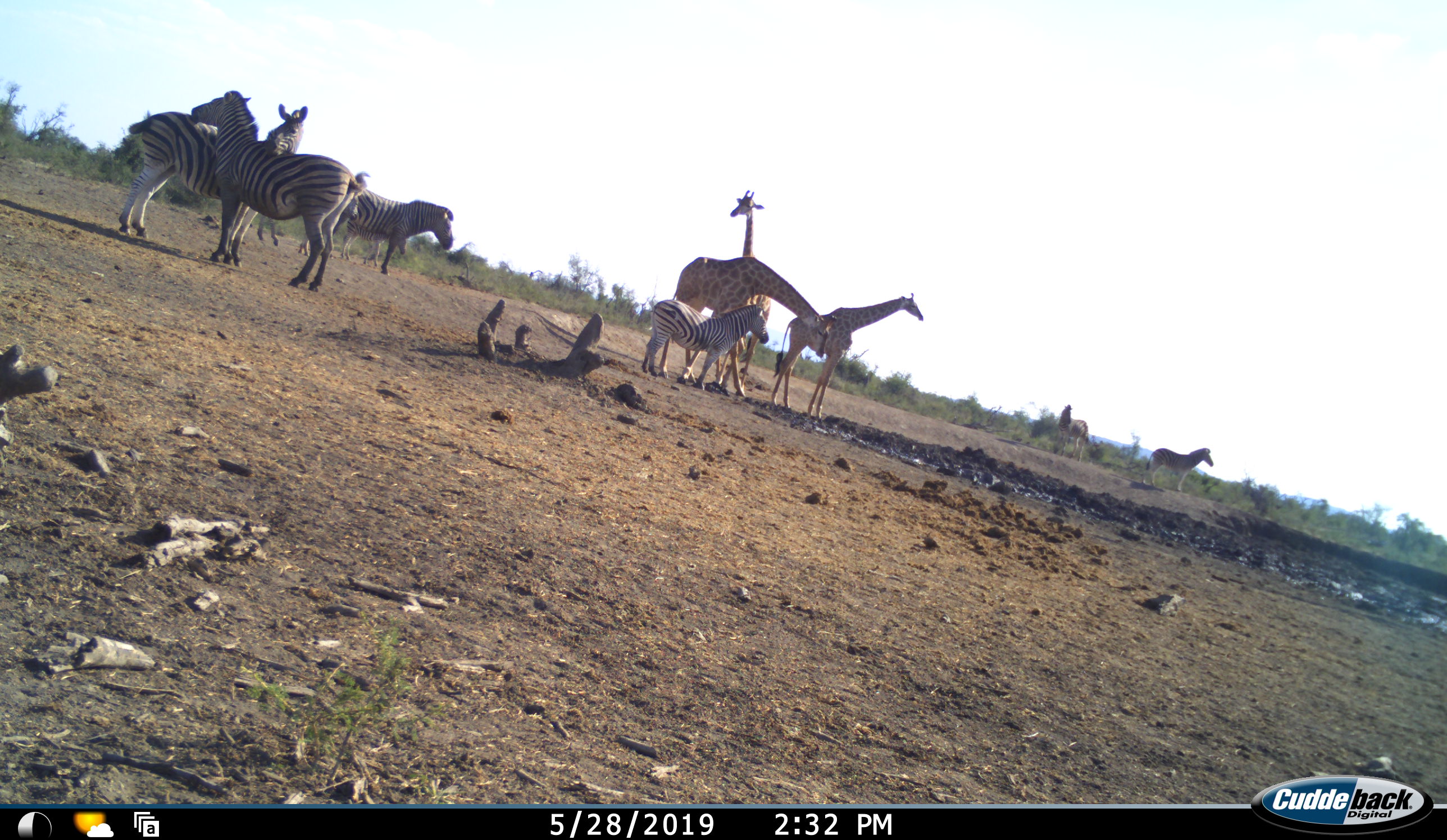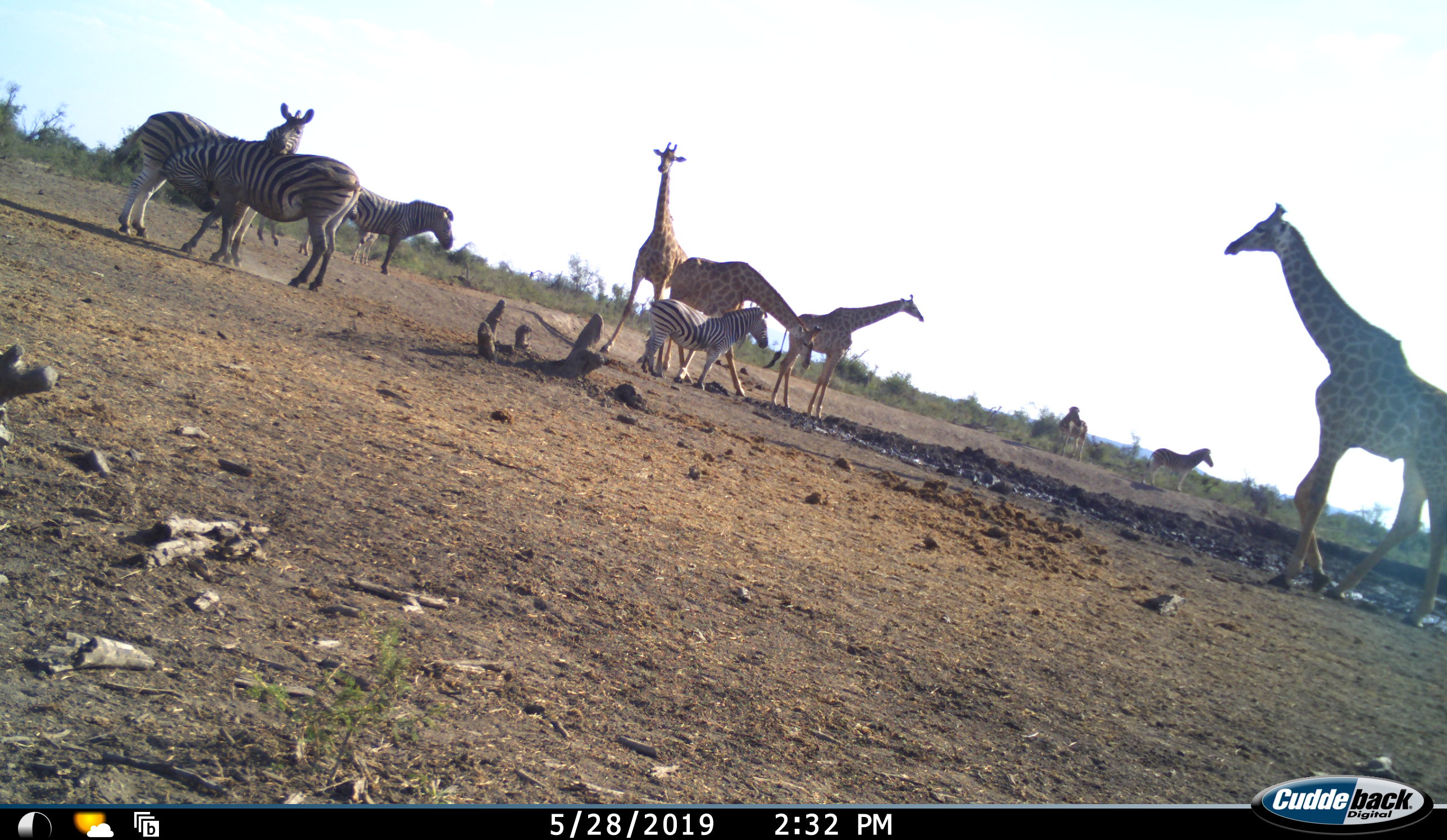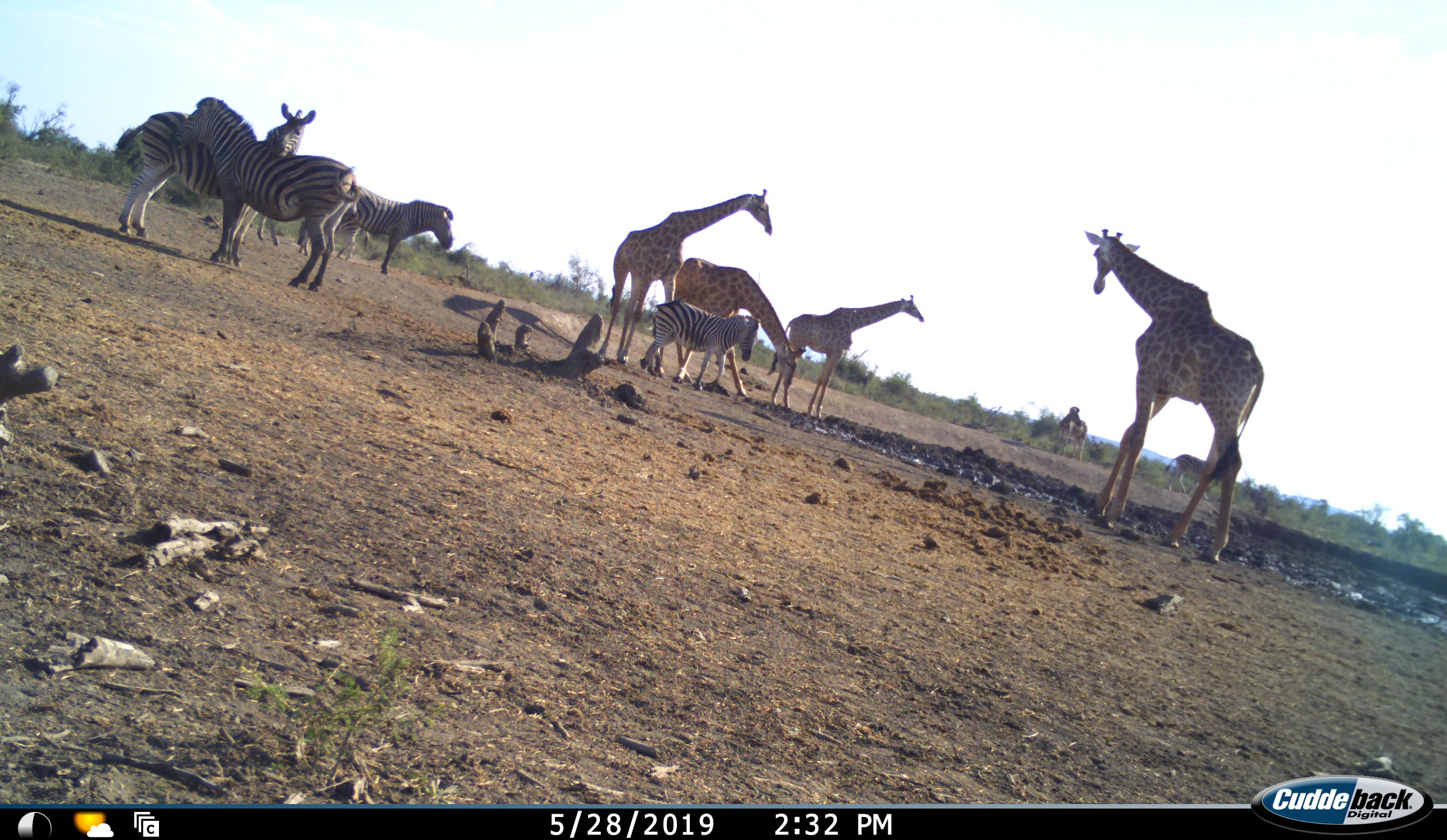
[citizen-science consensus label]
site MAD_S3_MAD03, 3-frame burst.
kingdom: Animalia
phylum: Chordata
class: Mammalia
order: Artiodactyla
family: Giraffidae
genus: Giraffa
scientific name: Giraffa camelopardalis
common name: giraffe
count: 4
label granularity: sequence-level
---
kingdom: Animalia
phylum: Chordata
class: Mammalia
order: Perissodactyla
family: Equidae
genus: Equus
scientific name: Equus quagga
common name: plains zebra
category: zebraplains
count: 7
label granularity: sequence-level